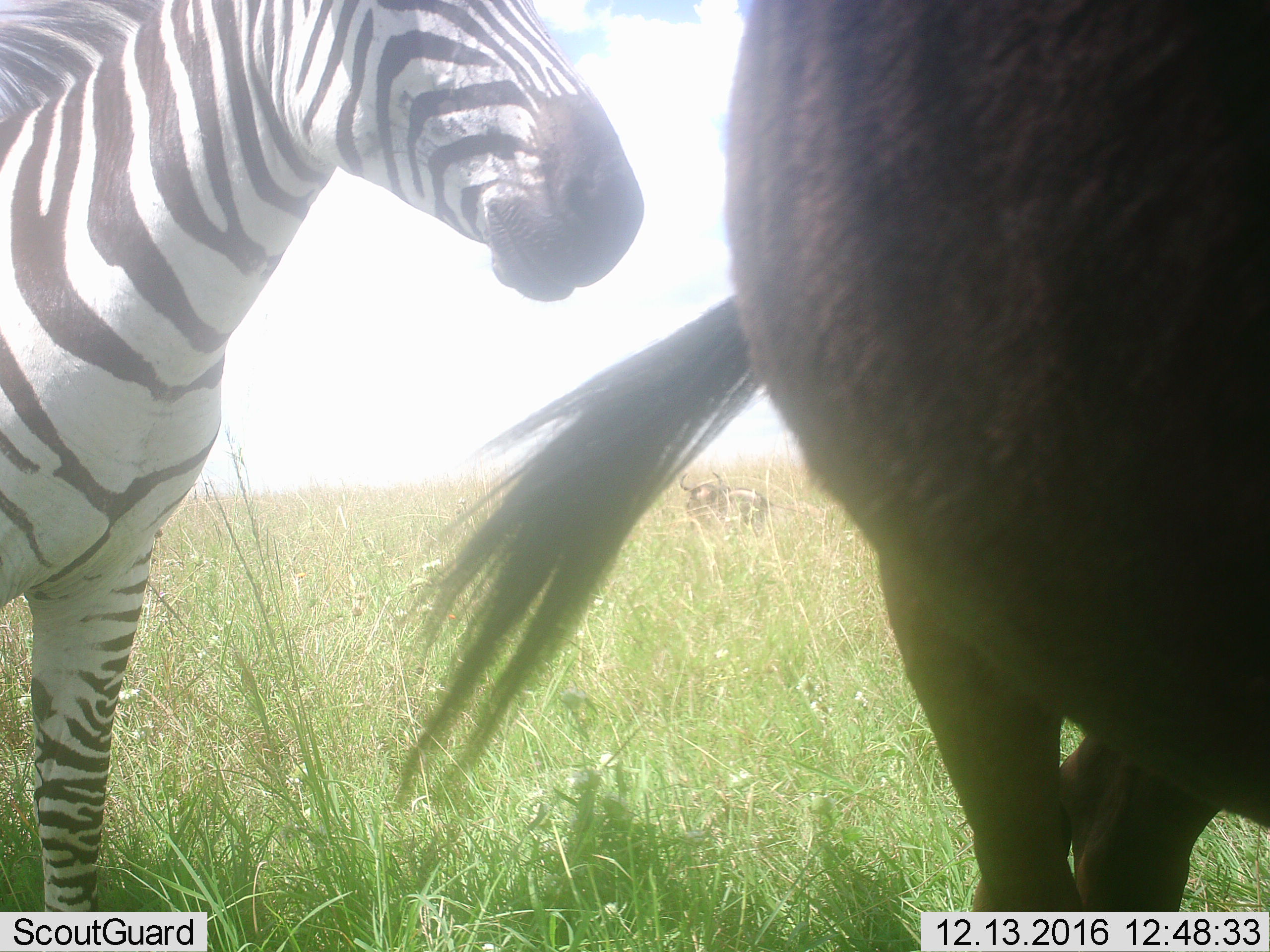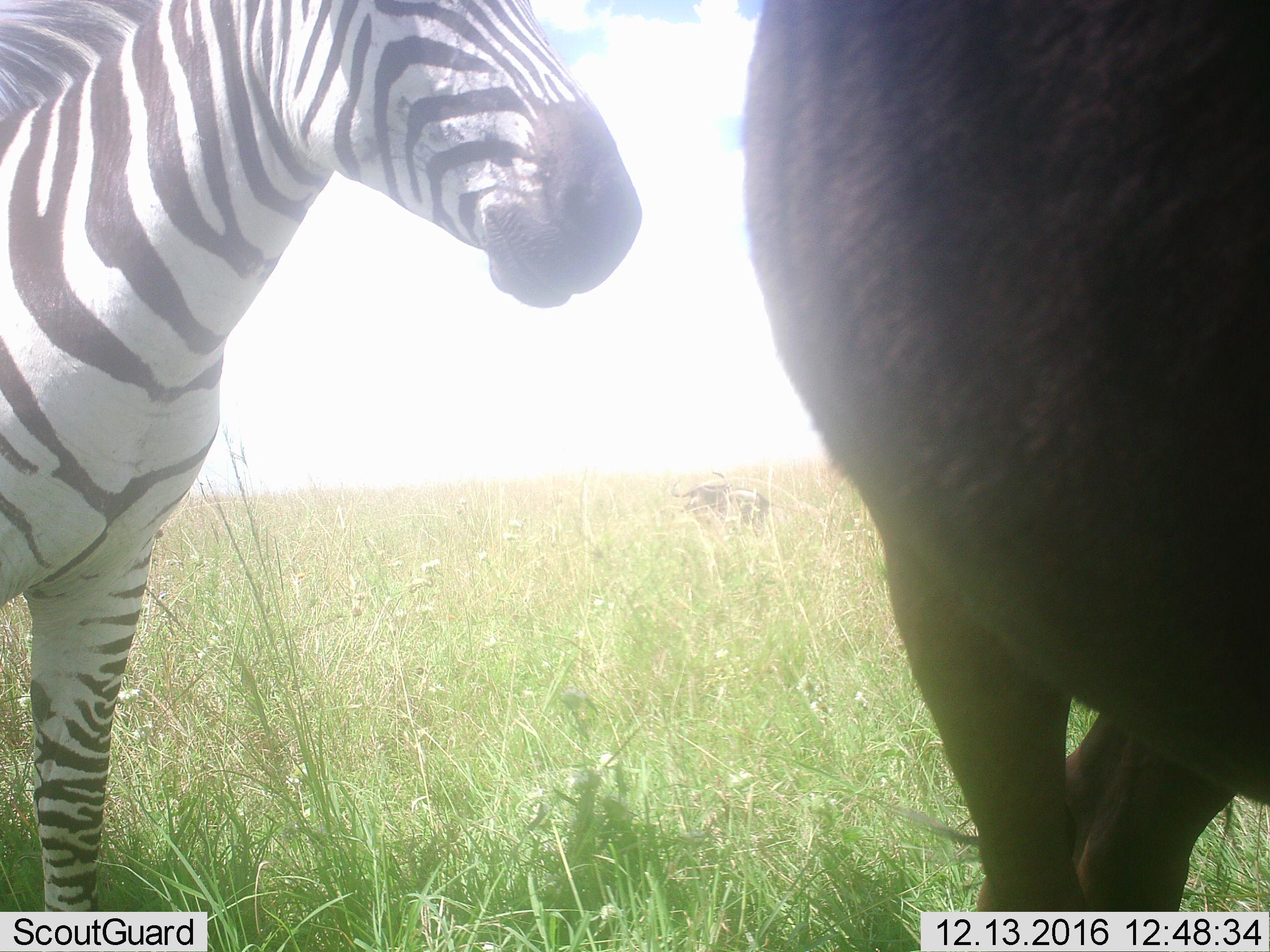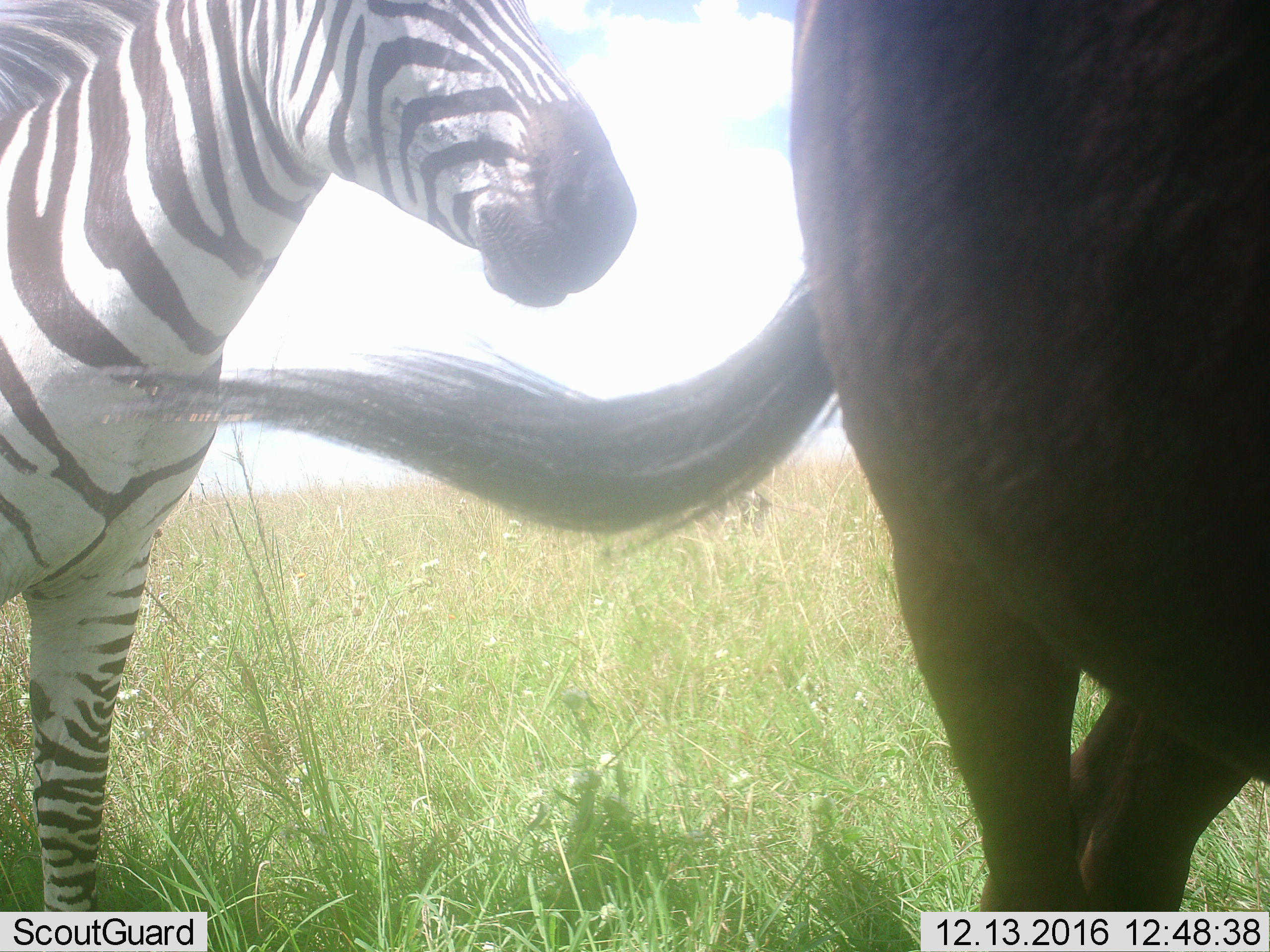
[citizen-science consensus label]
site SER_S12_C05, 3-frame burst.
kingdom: Animalia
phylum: Chordata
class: Mammalia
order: Artiodactyla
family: Bovidae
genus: Connochaetes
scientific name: Connochaetes taurinus taurinus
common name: blue wildebeest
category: wildebeestblue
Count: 2.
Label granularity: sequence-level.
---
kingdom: Animalia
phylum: Chordata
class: Mammalia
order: Perissodactyla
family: Equidae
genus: Equus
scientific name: Equus quagga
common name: plains zebra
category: zebraplains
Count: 1.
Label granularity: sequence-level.